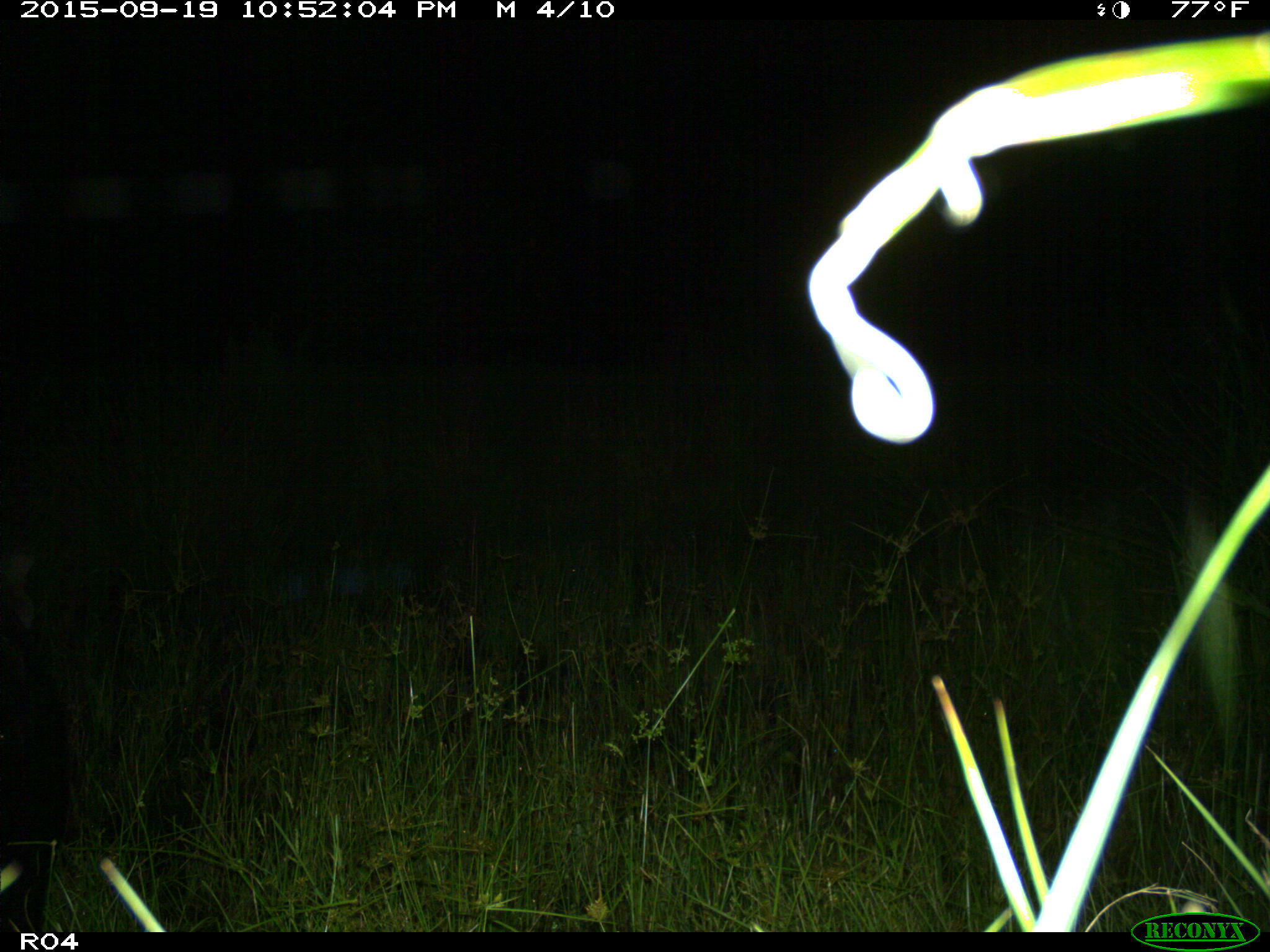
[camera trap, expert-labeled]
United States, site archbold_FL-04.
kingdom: Animalia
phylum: Chordata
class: Mammalia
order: Artiodactyla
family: Suidae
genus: Sus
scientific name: Sus scrofa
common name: wild boar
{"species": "Sus scrofa (wild boar)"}